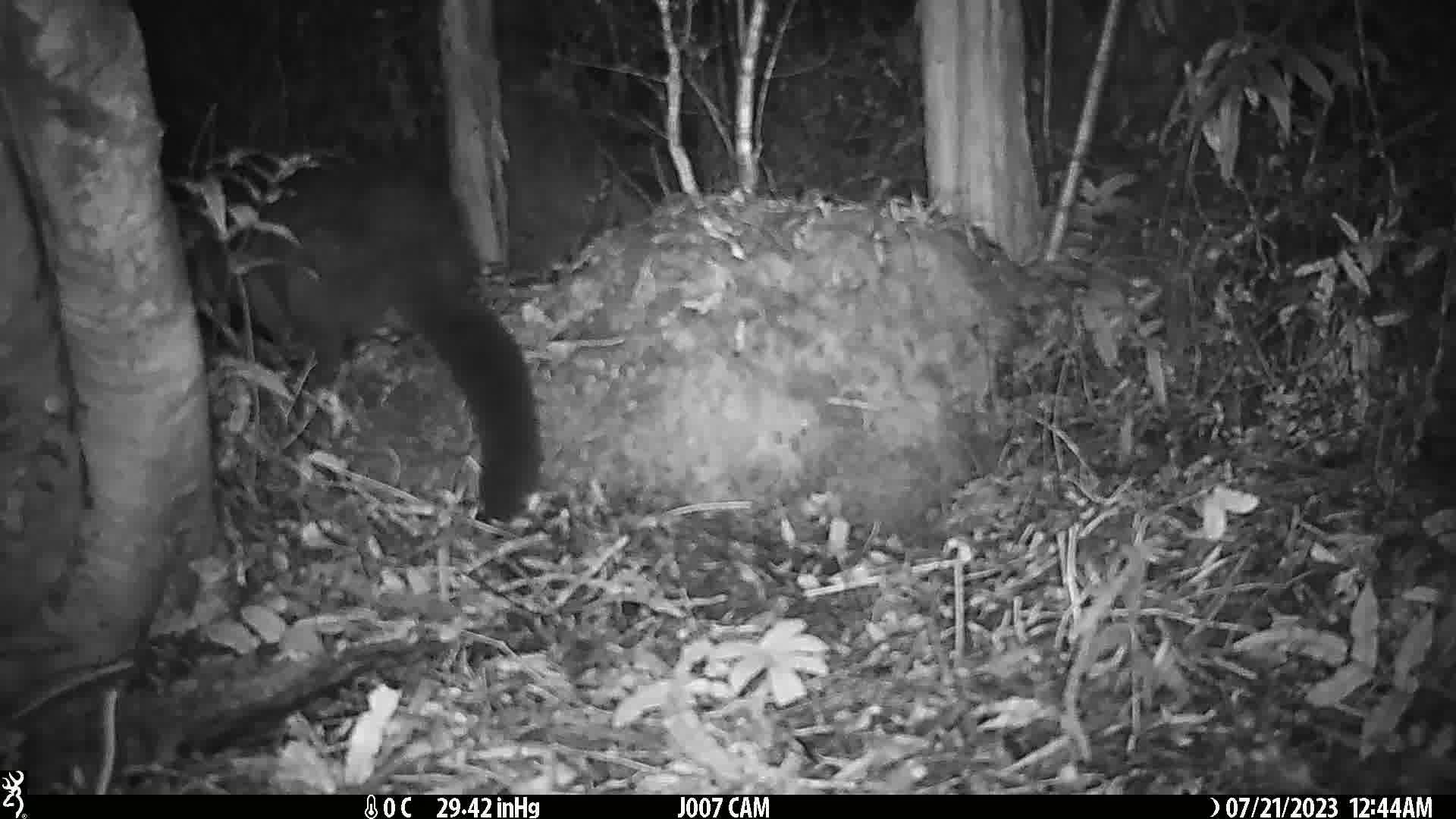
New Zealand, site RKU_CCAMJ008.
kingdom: Animalia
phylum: Chordata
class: Mammalia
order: Diprotodontia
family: Phalangeridae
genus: Trichosurus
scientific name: Trichosurus vulpecula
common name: common brushtail possum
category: possum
Possum (common brushtail possum) (Trichosurus vulpecula).